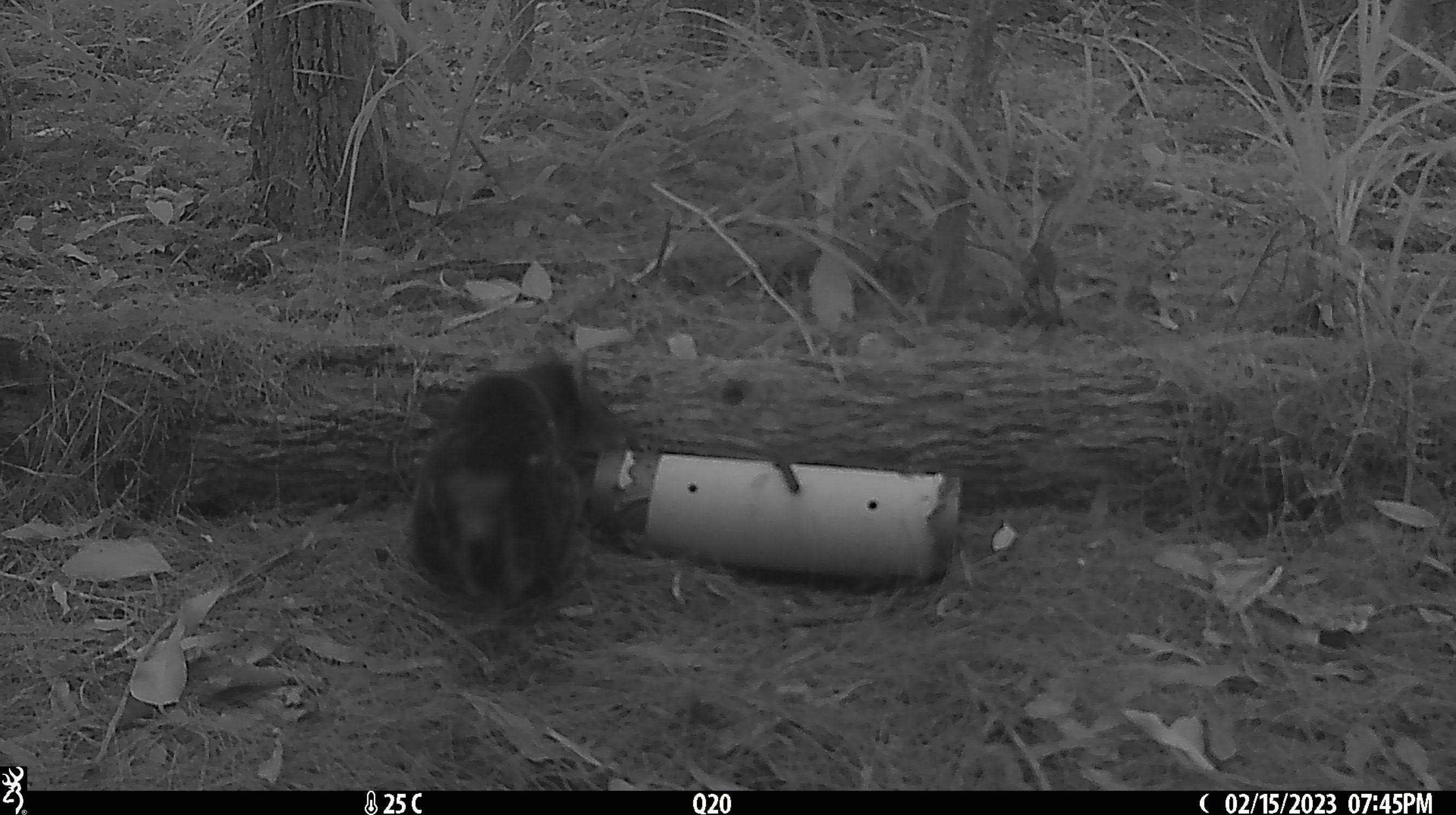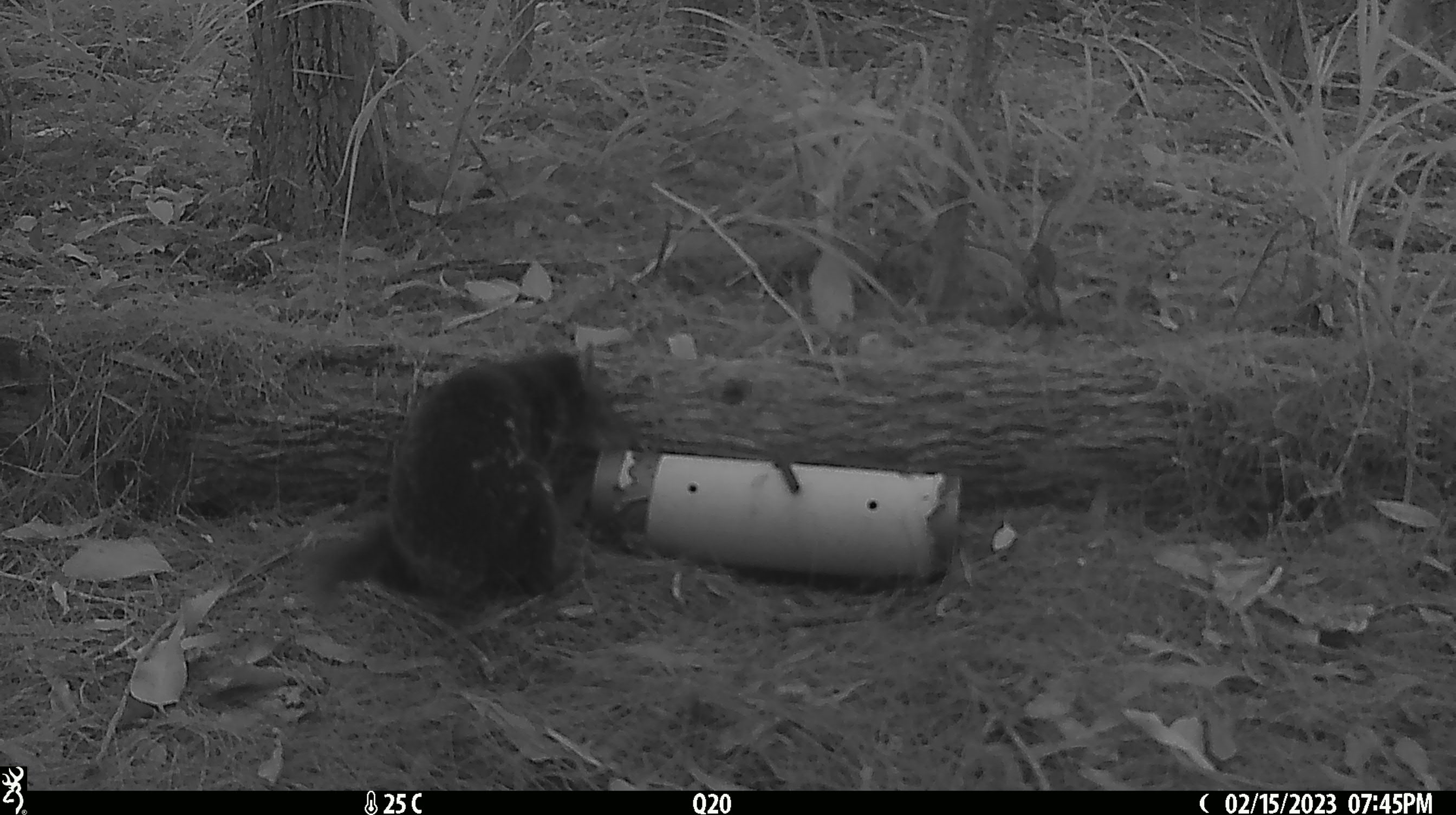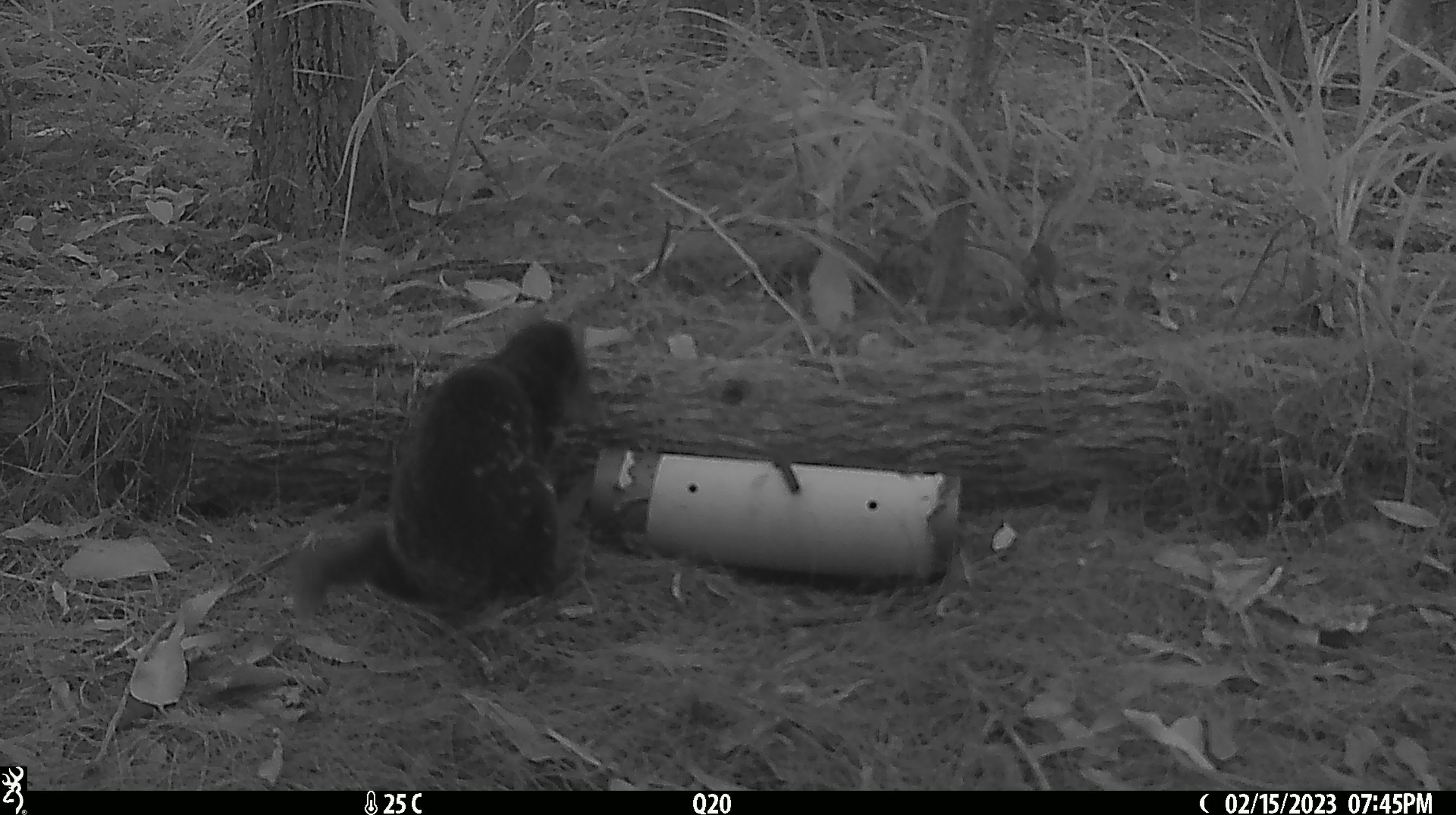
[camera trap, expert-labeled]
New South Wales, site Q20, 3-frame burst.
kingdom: Animalia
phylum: Chordata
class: Mammalia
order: Dasyuromorphia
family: Dasyuridae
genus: Dasyurus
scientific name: Dasyurus maculatus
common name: spotted-tailed quoll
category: quoll